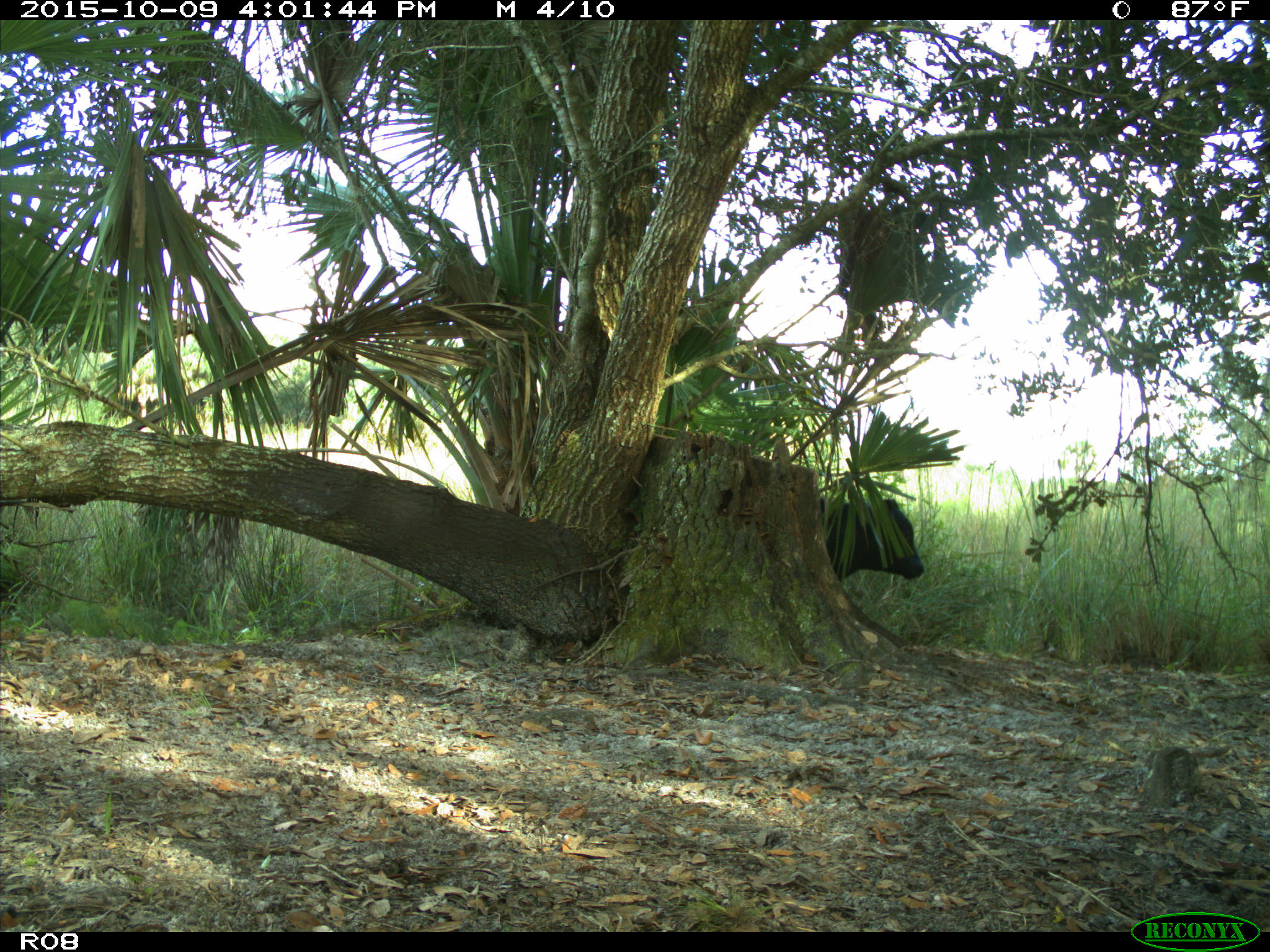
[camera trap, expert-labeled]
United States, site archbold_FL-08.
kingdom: Animalia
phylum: Chordata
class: Mammalia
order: Artiodactyla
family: Bovidae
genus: Bos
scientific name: Bos taurus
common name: domestic cow